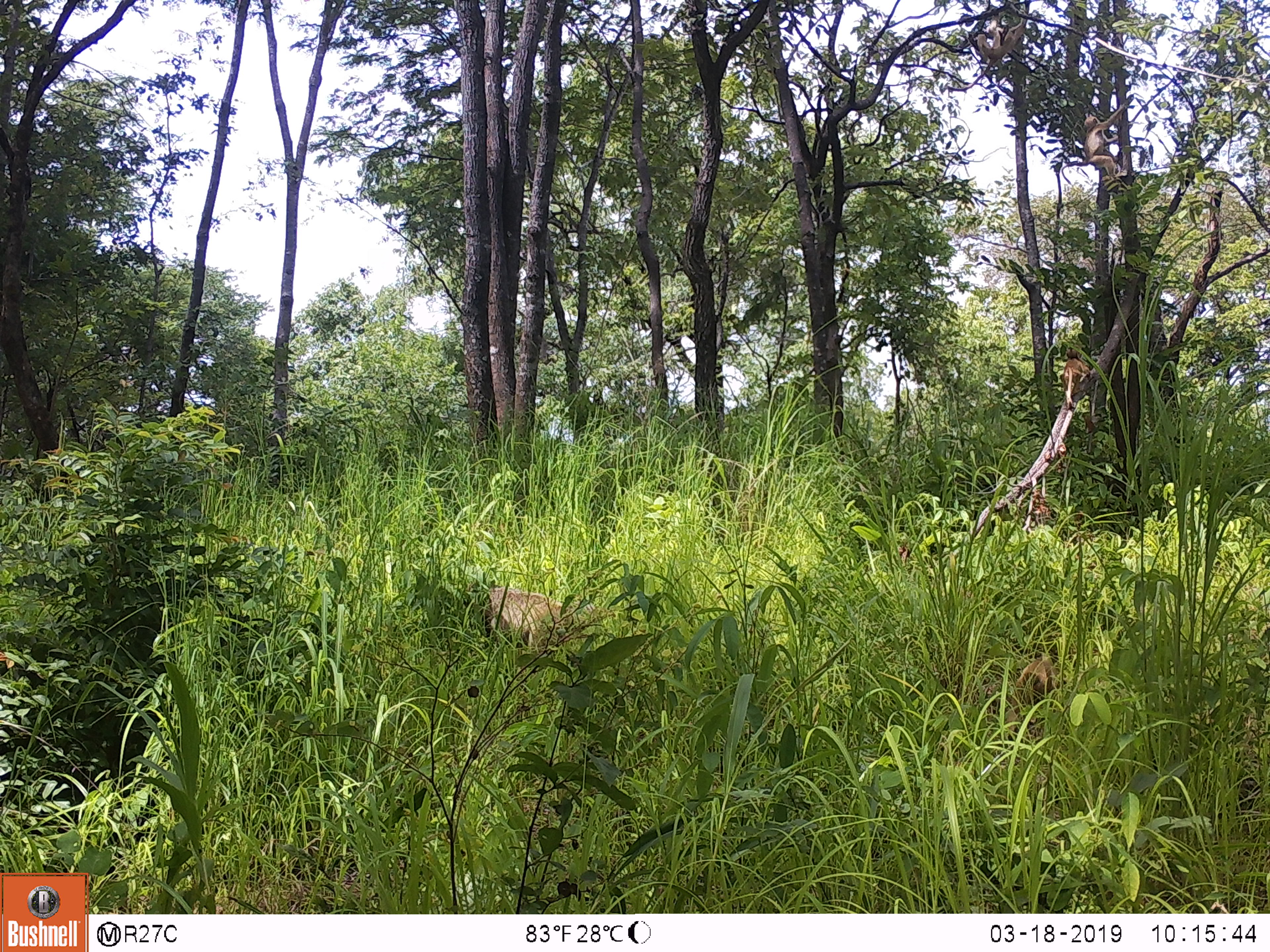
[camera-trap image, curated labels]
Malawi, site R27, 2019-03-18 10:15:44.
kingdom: Animalia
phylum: Chordata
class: Mammalia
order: Primates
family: Cercopithecidae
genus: Papio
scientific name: Papio cynocephalus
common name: yellow baboon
Yellow baboon (Papio cynocephalus), count 2.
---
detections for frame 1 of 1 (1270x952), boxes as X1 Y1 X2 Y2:
yellow baboon: 462 561 609 673; 986 641 1079 758